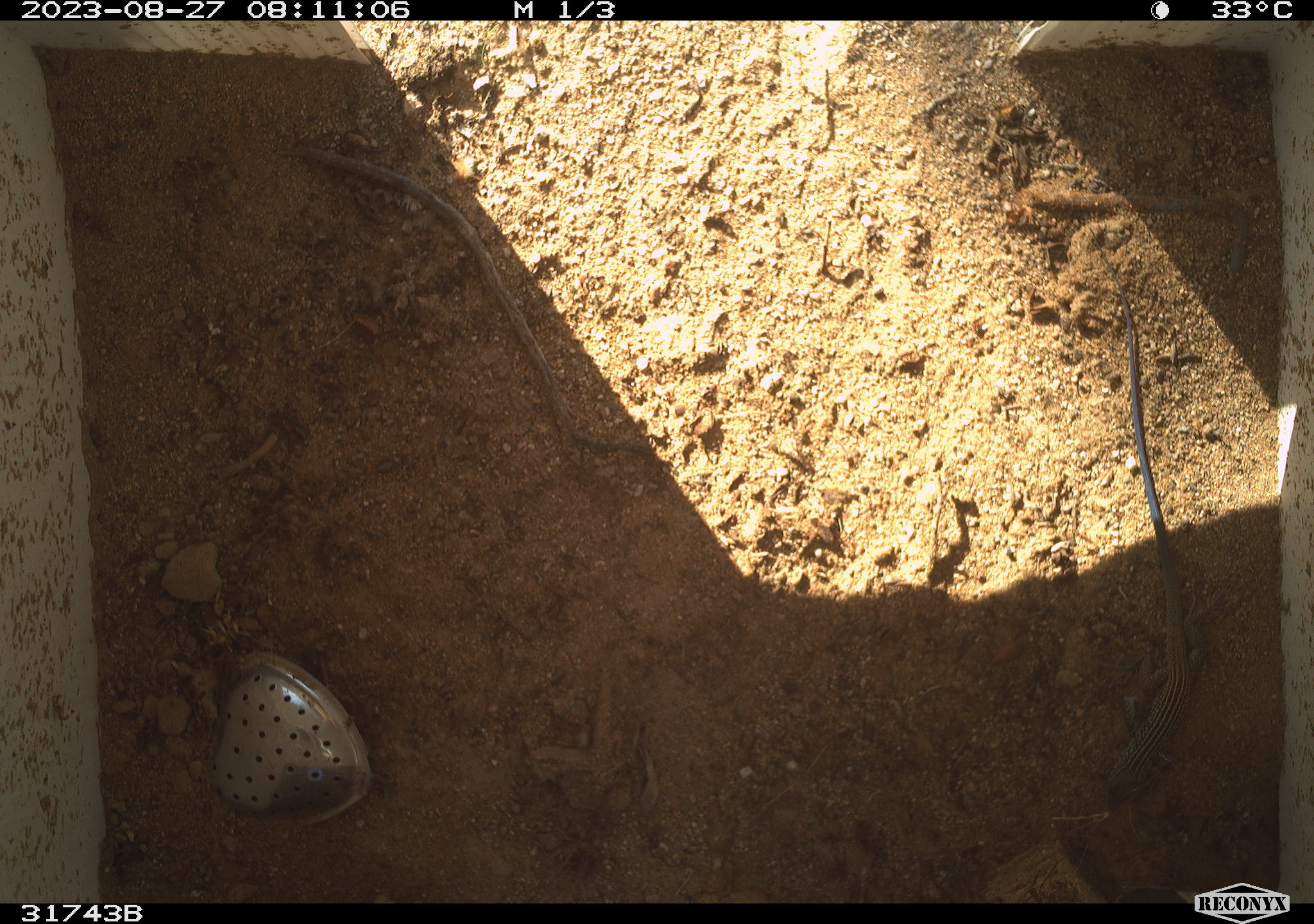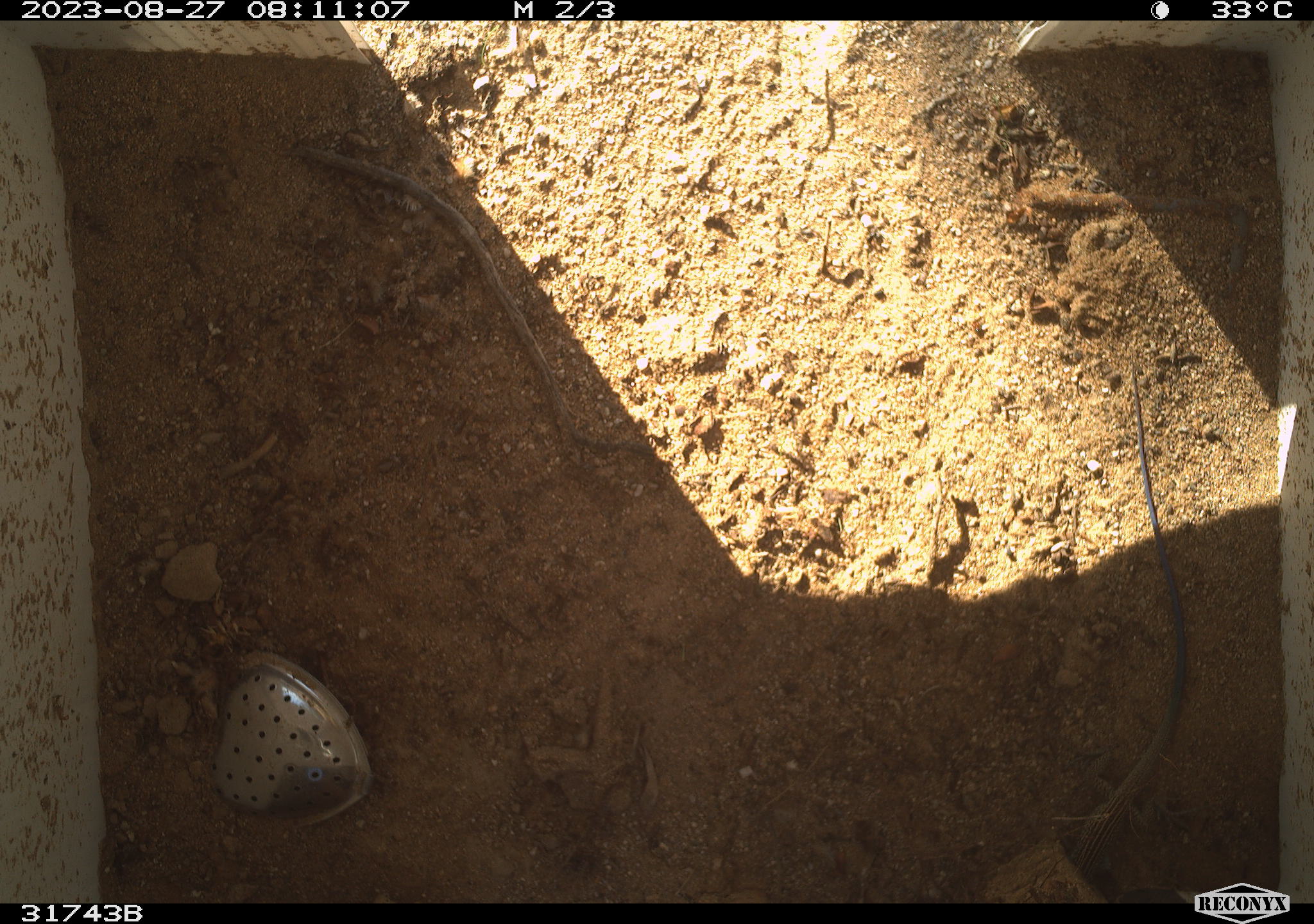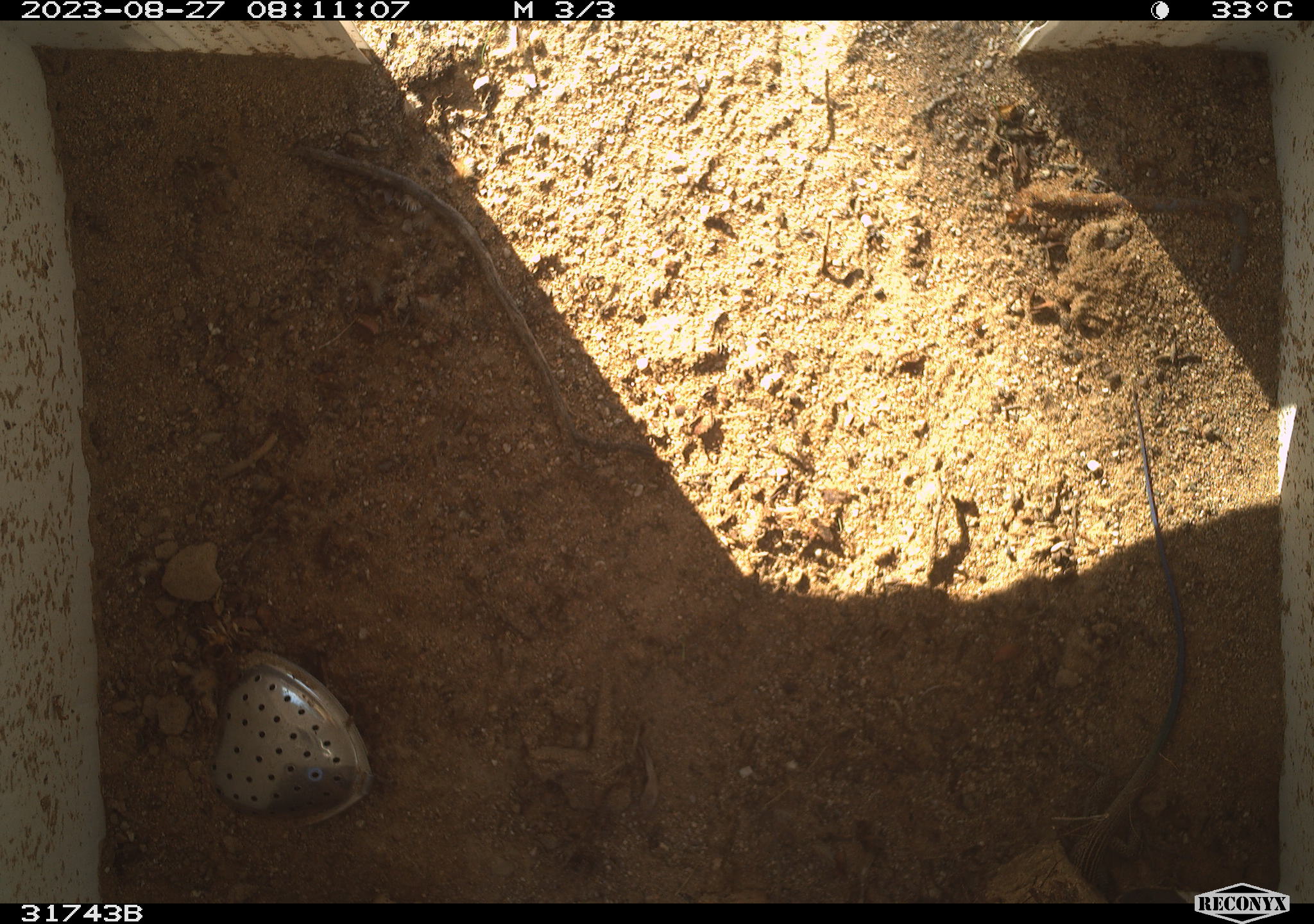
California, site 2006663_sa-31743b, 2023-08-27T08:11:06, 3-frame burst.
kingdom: Animalia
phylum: Chordata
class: Reptilia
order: Squamata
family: Teiidae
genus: Aspidoscelis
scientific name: Aspidoscelis tigris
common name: western whiptail